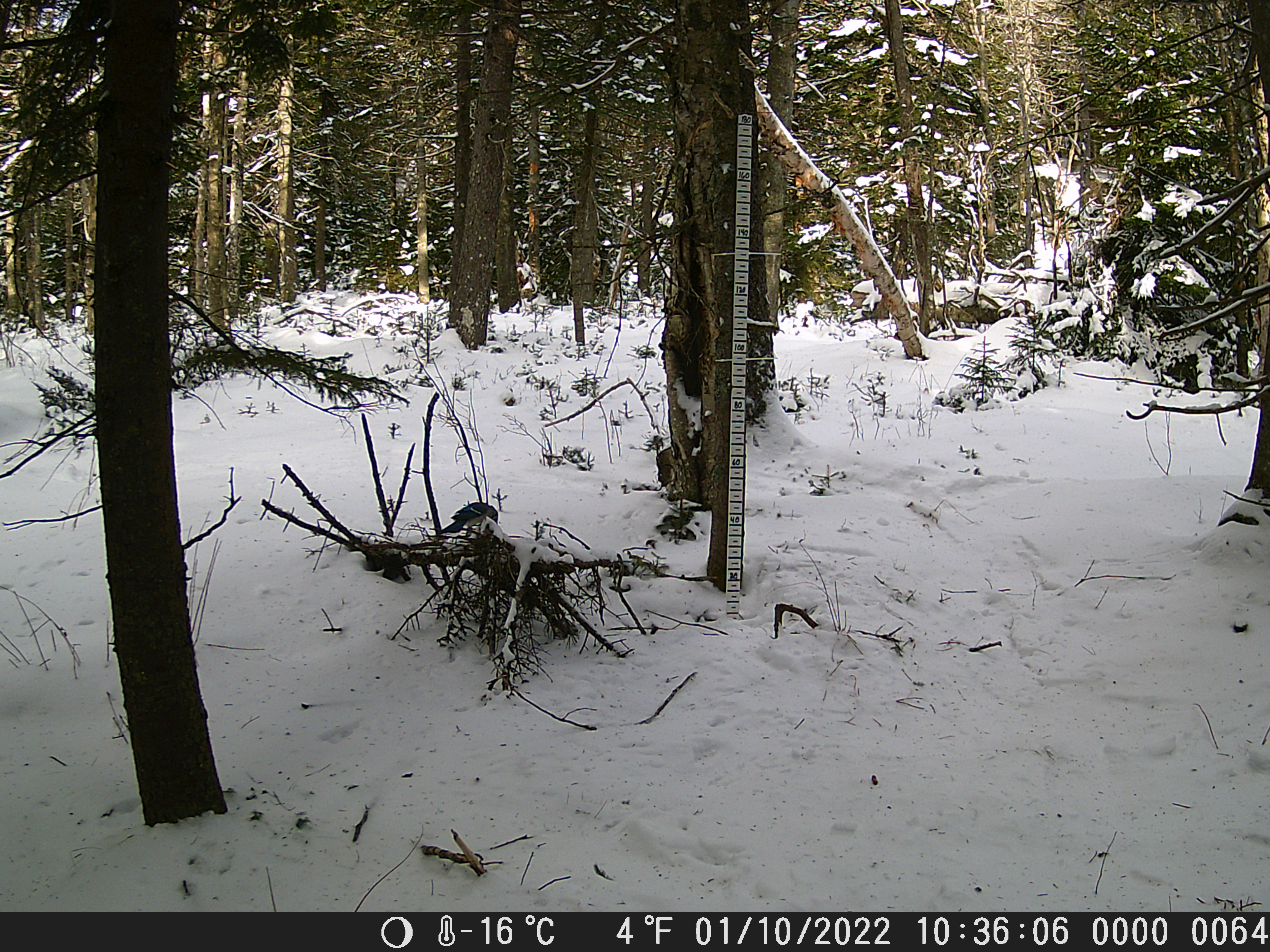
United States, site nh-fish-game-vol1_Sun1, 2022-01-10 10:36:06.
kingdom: Animalia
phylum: Chordata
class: Aves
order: Passeriformes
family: Corvidae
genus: Cyanocitta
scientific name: Cyanocitta cristata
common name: blue jay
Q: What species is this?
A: Blue jay (Cyanocitta cristata).